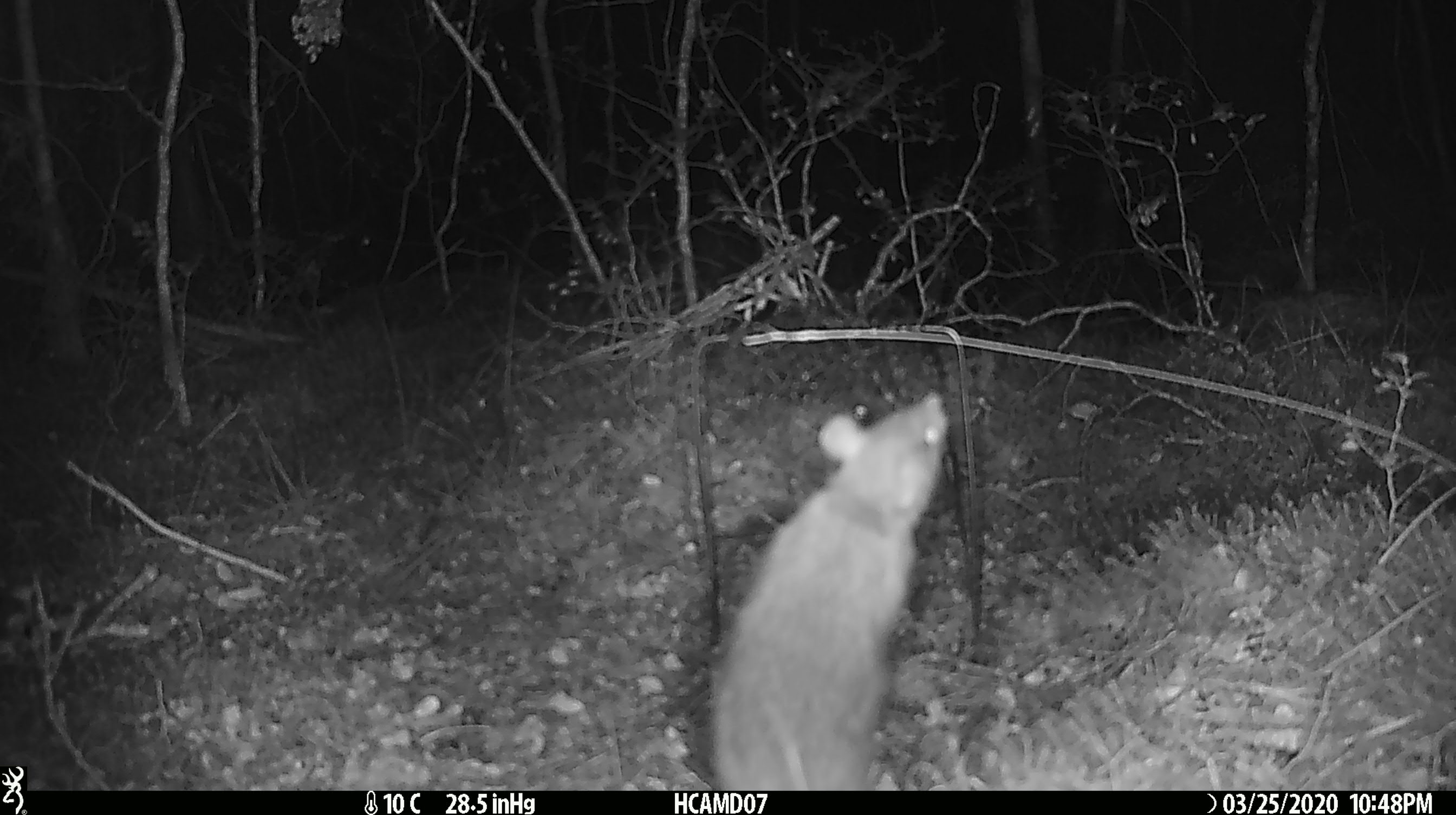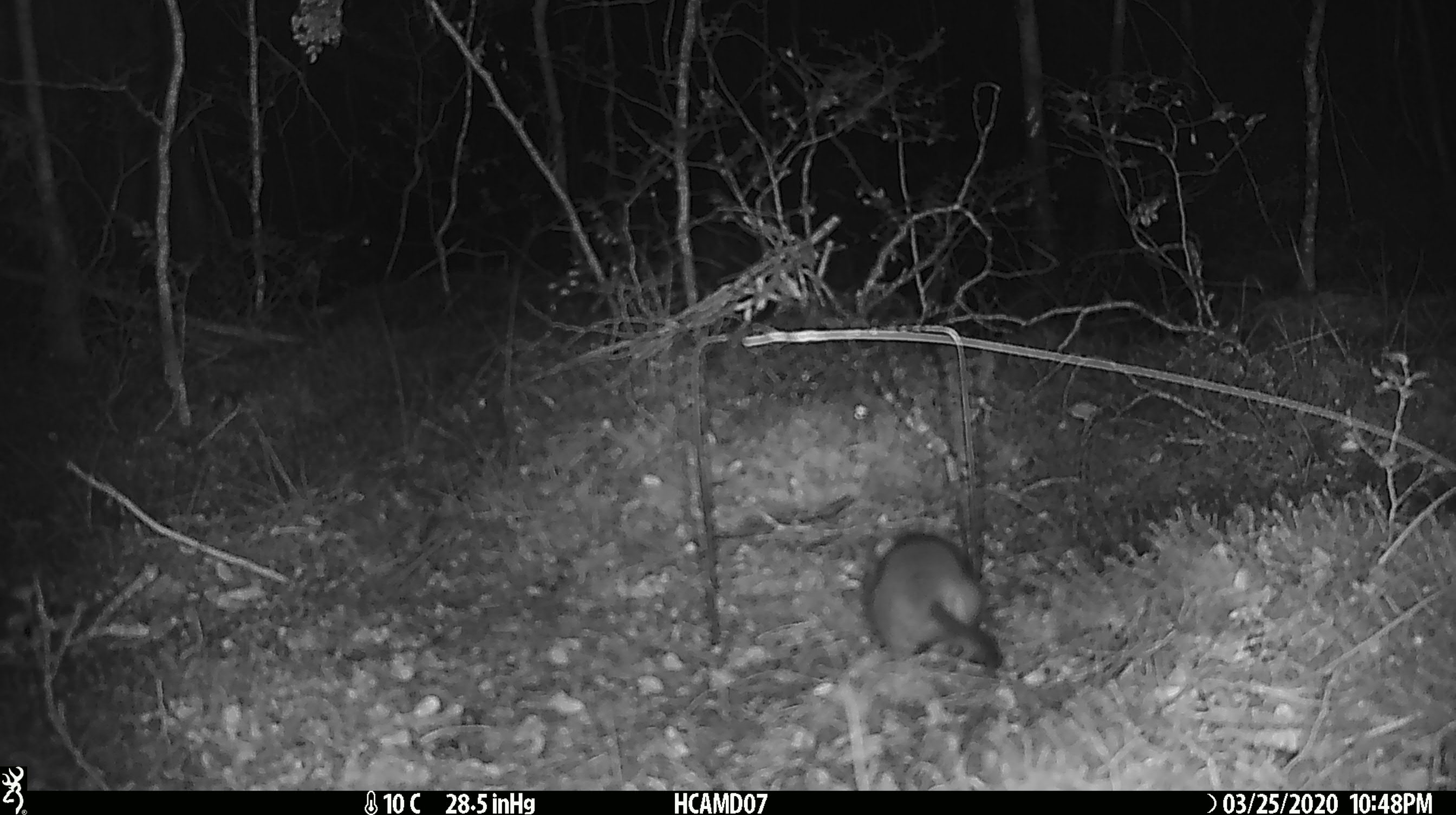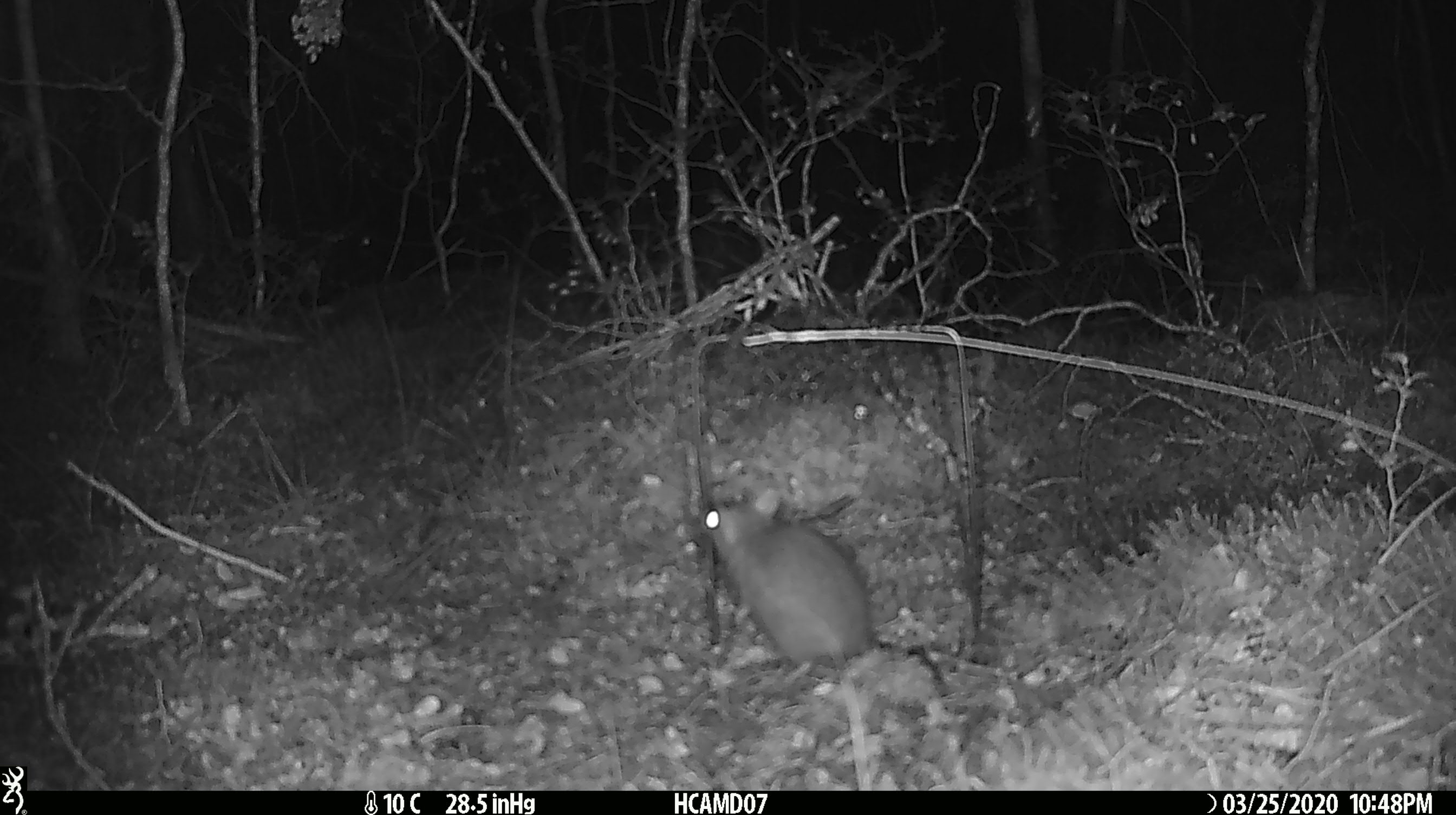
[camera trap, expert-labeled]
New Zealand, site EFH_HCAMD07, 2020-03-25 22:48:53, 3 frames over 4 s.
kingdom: Animalia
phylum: Chordata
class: Mammalia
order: Rodentia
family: Muridae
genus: Rattus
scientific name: Rattus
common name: rat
Rat (Rattus).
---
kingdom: Animalia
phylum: Chordata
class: Mammalia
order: Rodentia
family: Muridae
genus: Mus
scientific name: Mus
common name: mouse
Mouse (Mus).